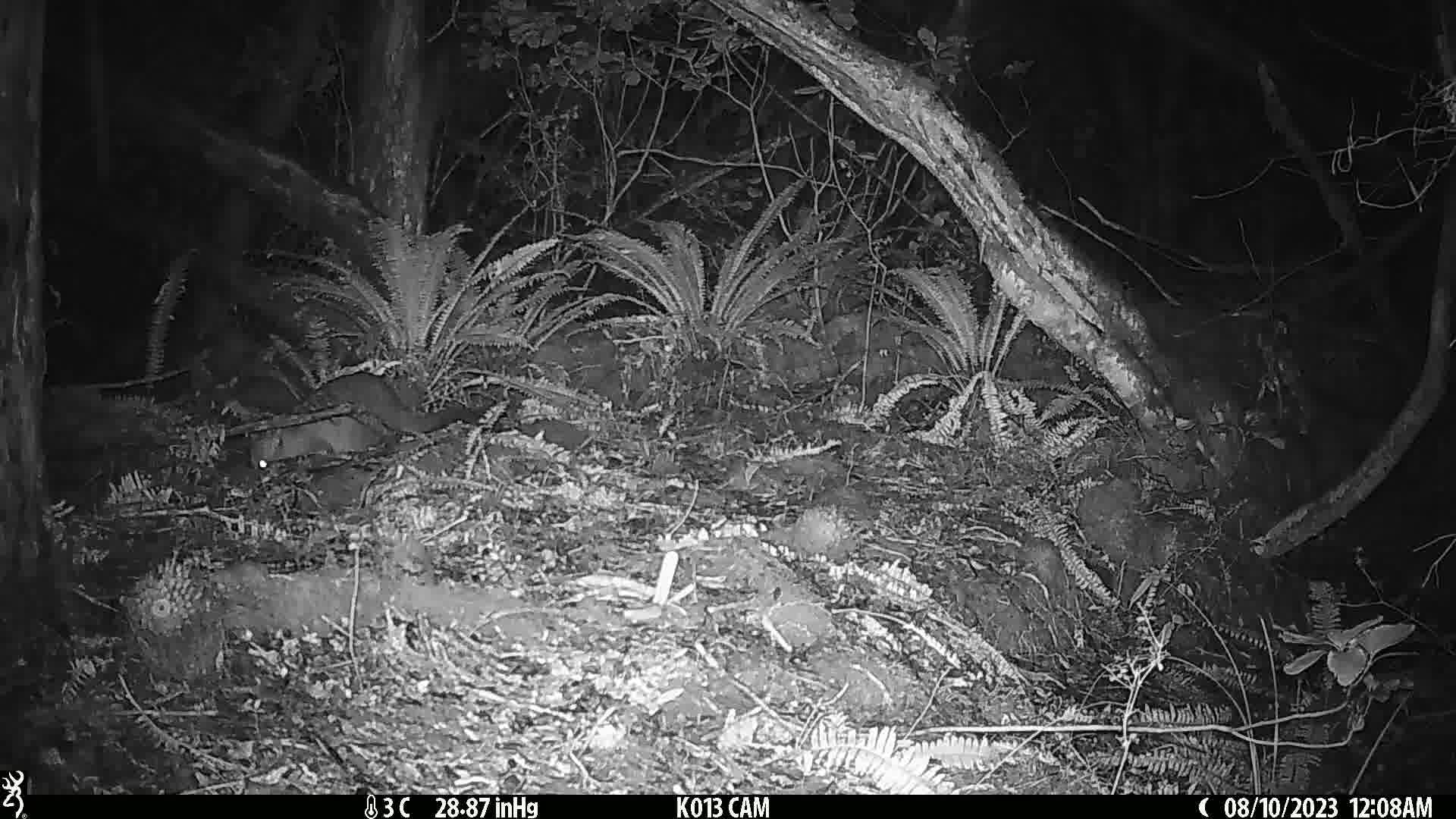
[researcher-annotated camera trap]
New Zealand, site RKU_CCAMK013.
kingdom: Animalia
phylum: Chordata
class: Mammalia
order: Diprotodontia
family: Phalangeridae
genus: Trichosurus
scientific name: Trichosurus vulpecula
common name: common brushtail possum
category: possum